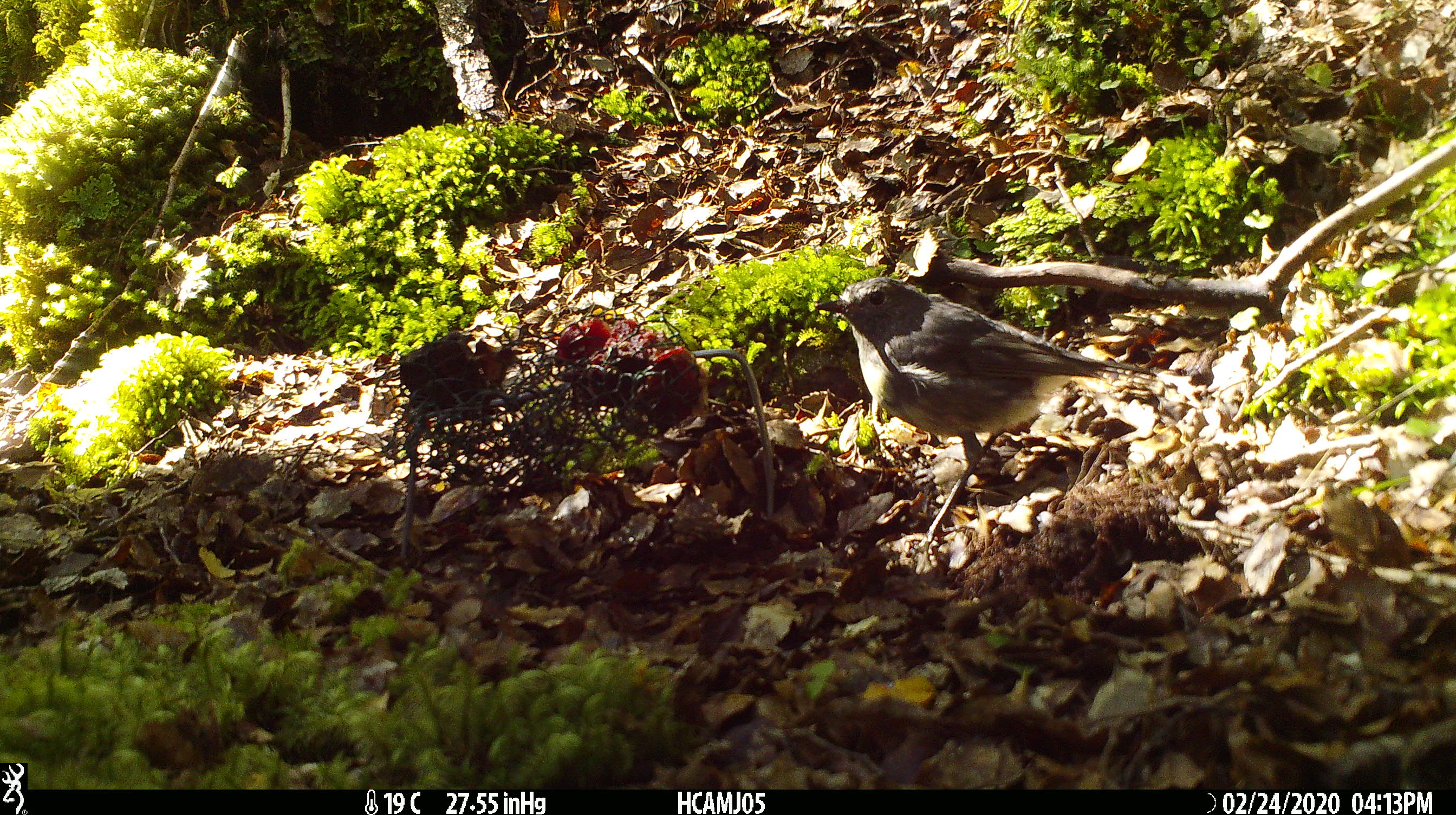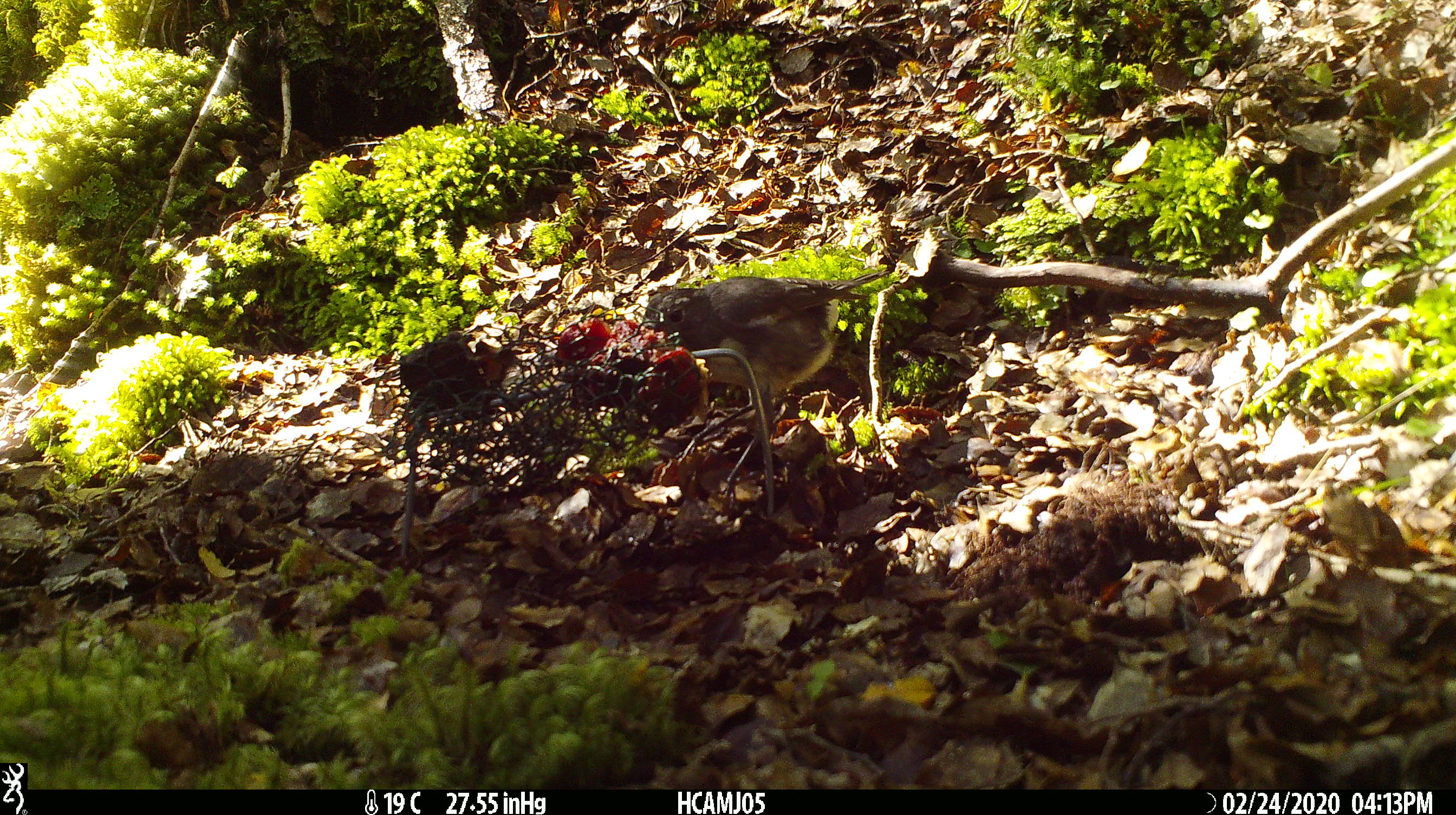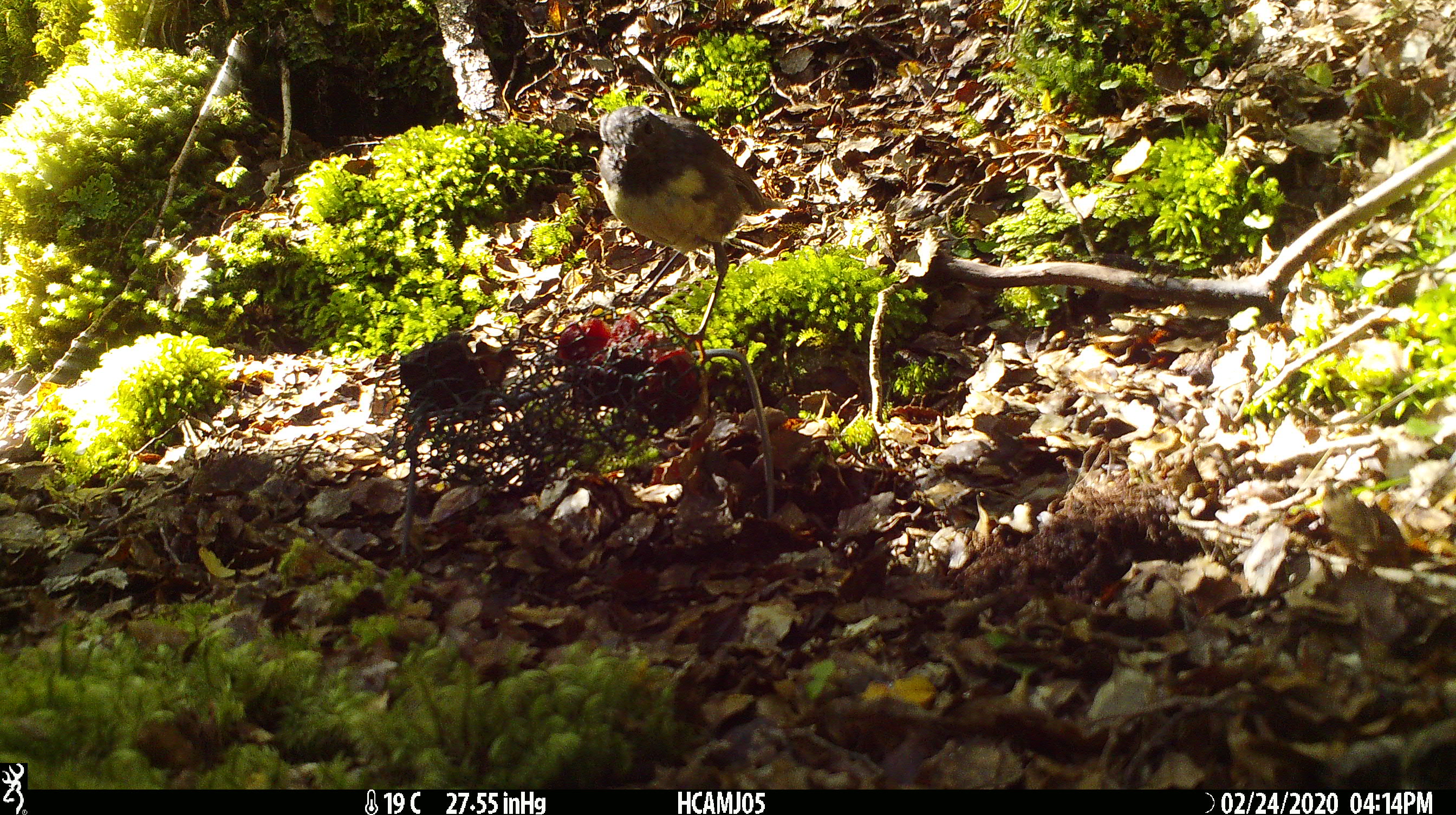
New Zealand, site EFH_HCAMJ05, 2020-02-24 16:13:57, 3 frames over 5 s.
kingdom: Animalia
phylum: Chordata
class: Aves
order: Passeriformes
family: Petroicidae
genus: Petroica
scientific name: Petroica australis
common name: new zealand robin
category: robin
Robin (new zealand robin) (Petroica australis).